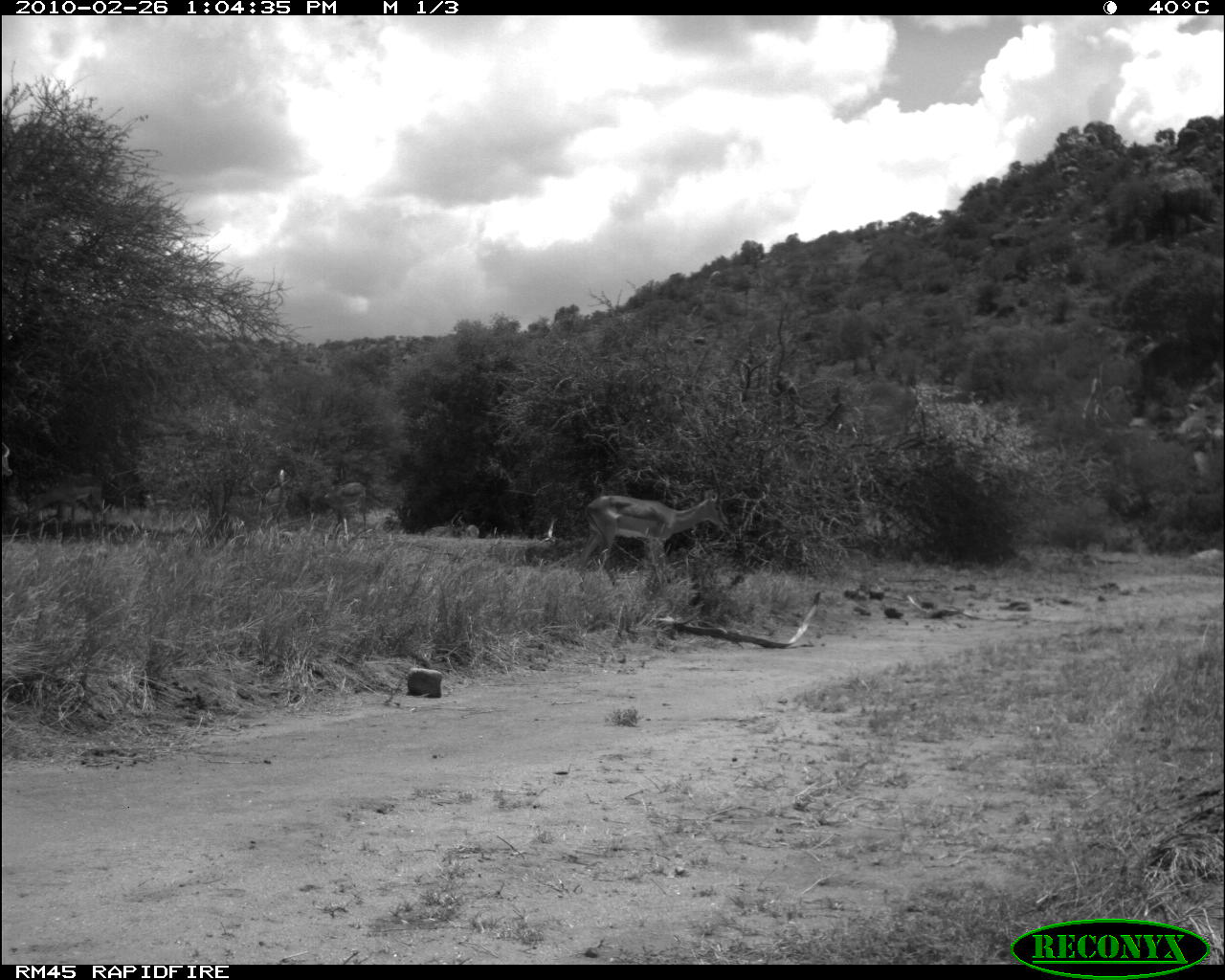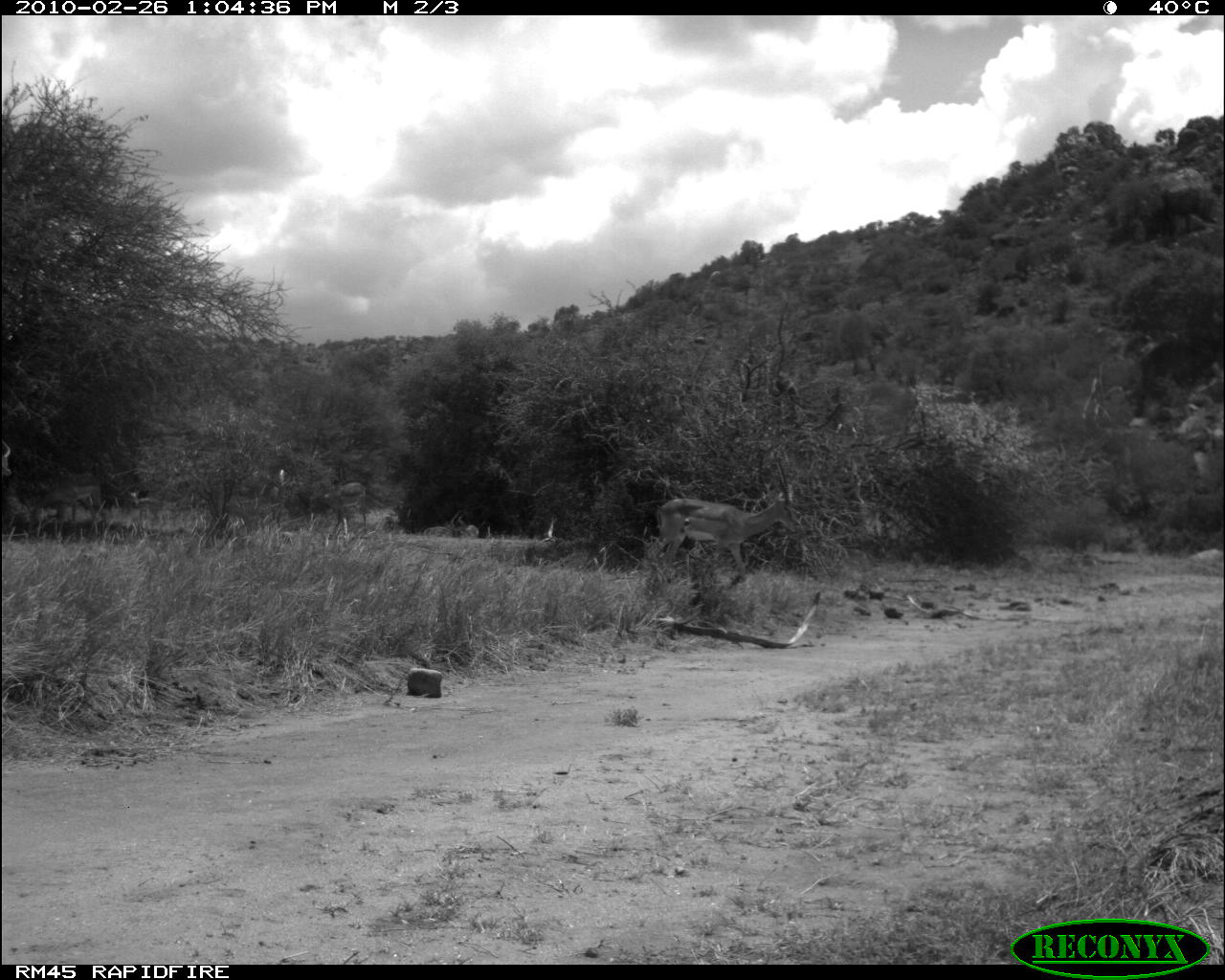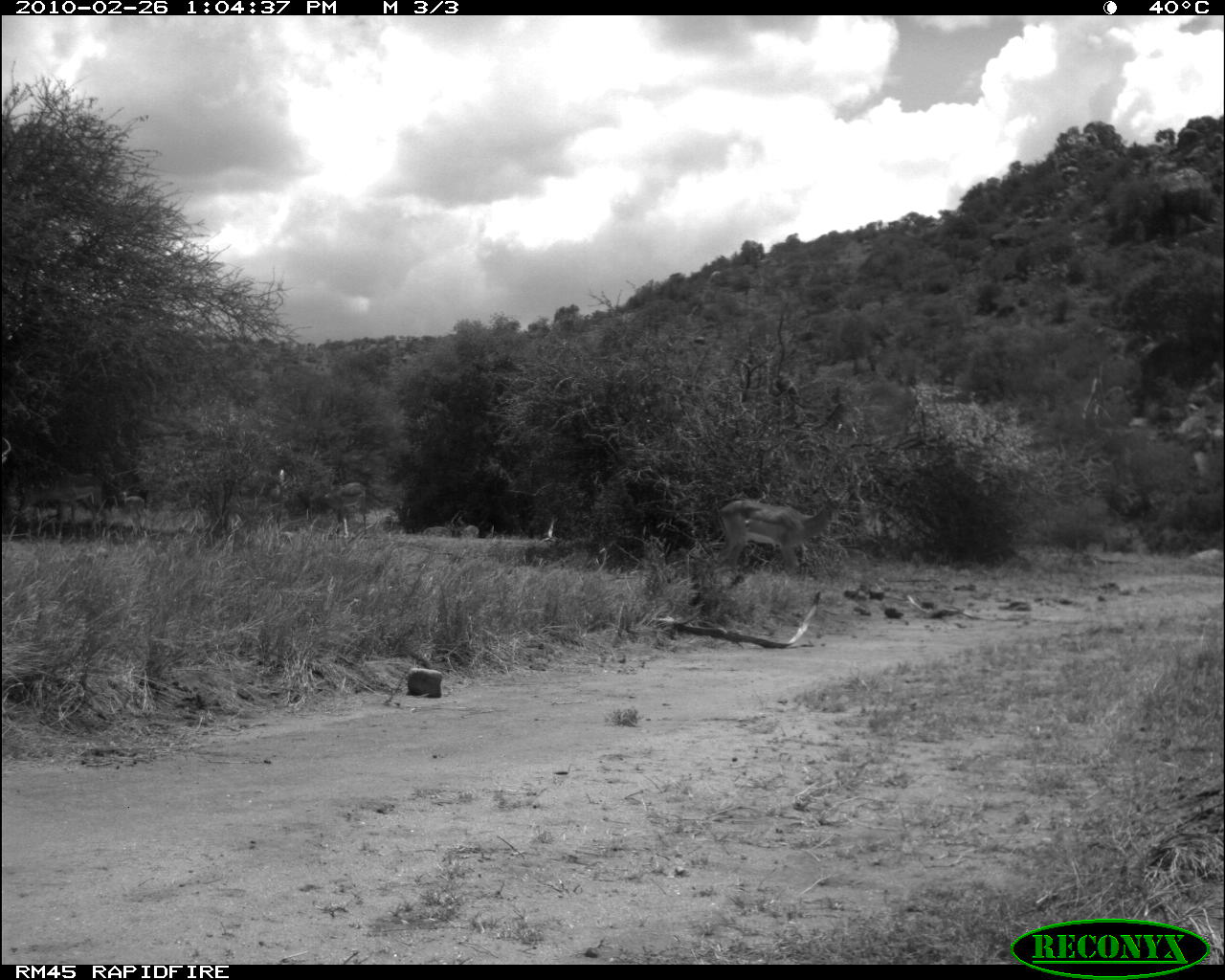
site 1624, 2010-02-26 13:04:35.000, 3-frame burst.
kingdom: Animalia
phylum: Chordata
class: Mammalia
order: Artiodactyla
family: Bovidae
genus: Aepyceros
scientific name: Aepyceros melampus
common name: impala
Aepyceros melampus (impala), count 4.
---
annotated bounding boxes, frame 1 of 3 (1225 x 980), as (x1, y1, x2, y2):
aepyceros melampus: (577, 462, 732, 591); (323, 480, 368, 543)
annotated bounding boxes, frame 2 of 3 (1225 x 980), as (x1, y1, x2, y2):
aepyceros melampus: (645, 455, 802, 592); (36, 479, 101, 542); (312, 481, 368, 543); (1, 439, 12, 477)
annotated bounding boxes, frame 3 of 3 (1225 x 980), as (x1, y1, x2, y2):
aepyceros melampus: (715, 462, 849, 581); (321, 481, 368, 540)